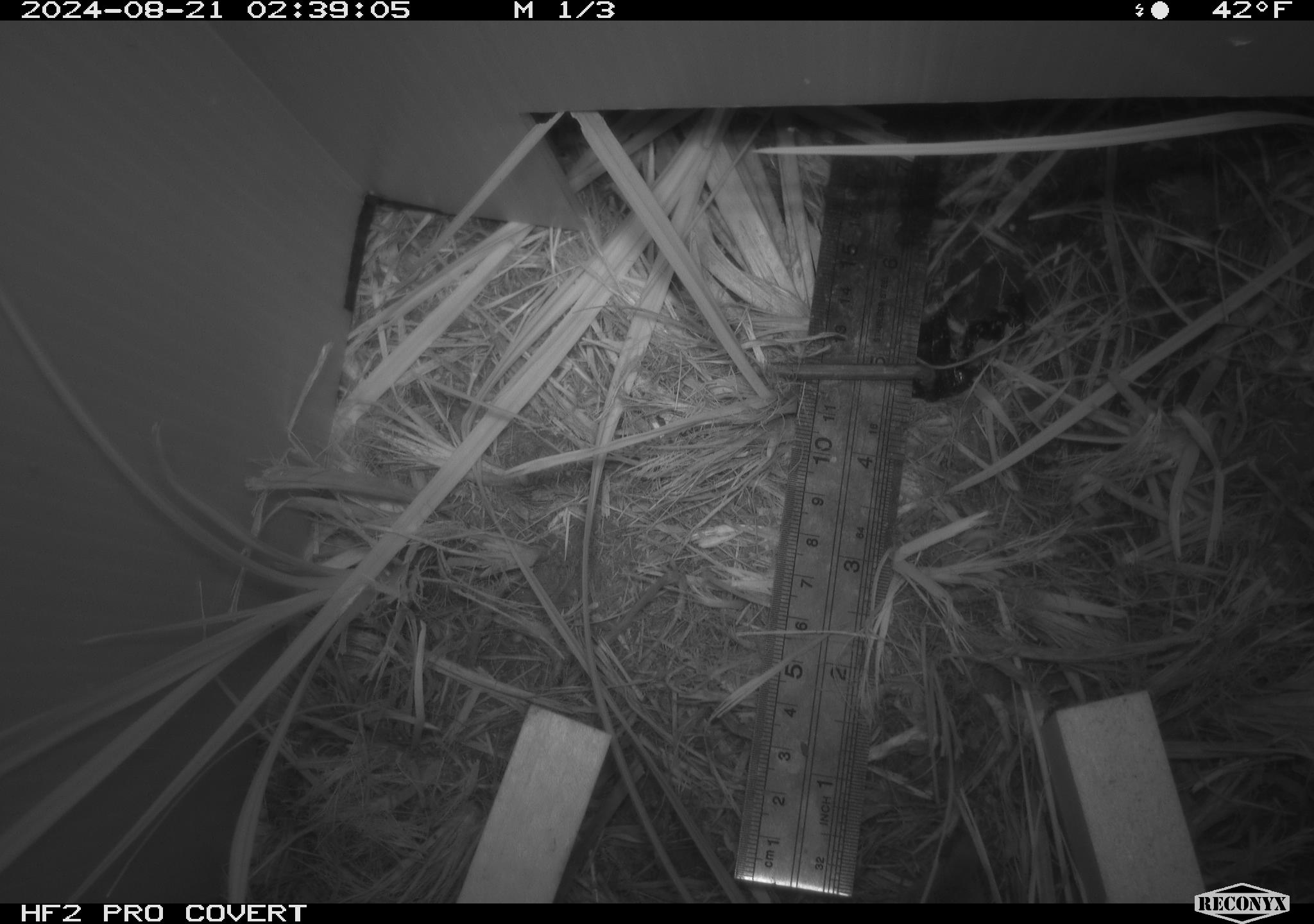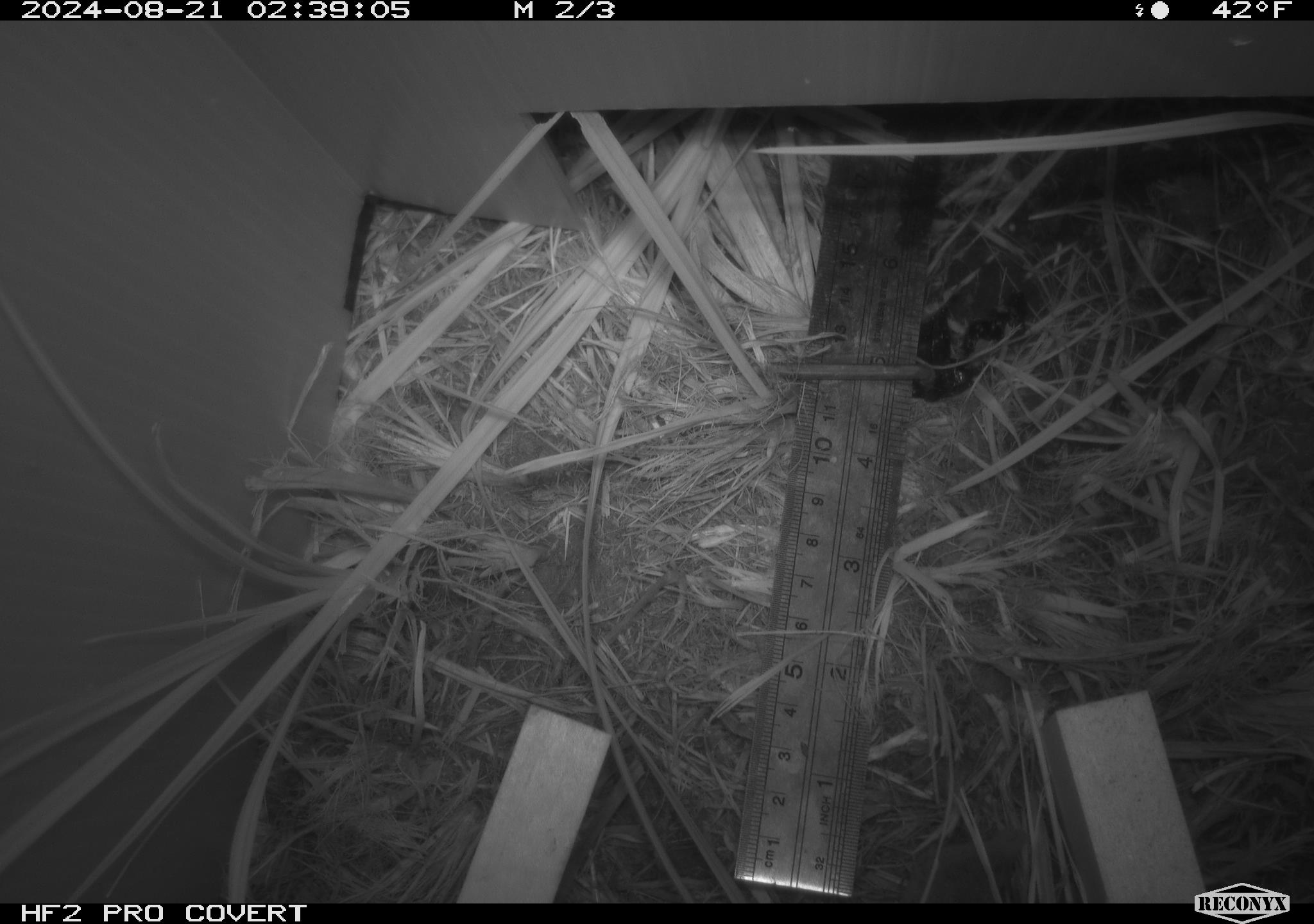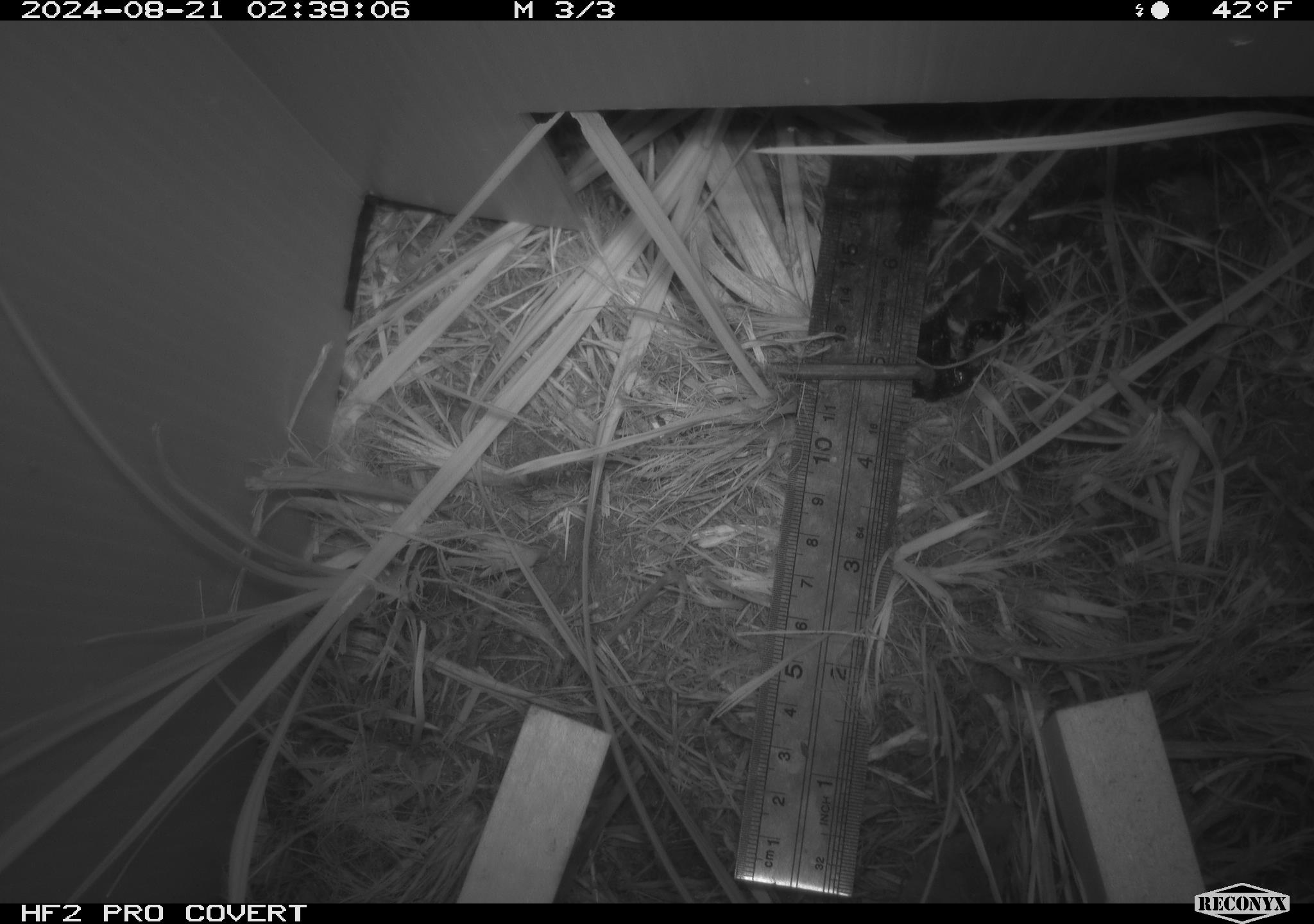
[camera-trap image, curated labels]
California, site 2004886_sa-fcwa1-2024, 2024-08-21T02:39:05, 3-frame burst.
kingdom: Animalia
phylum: Chordata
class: Mammalia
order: Rodentia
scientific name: Rodentia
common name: mouse species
Mouse species (Rodentia).